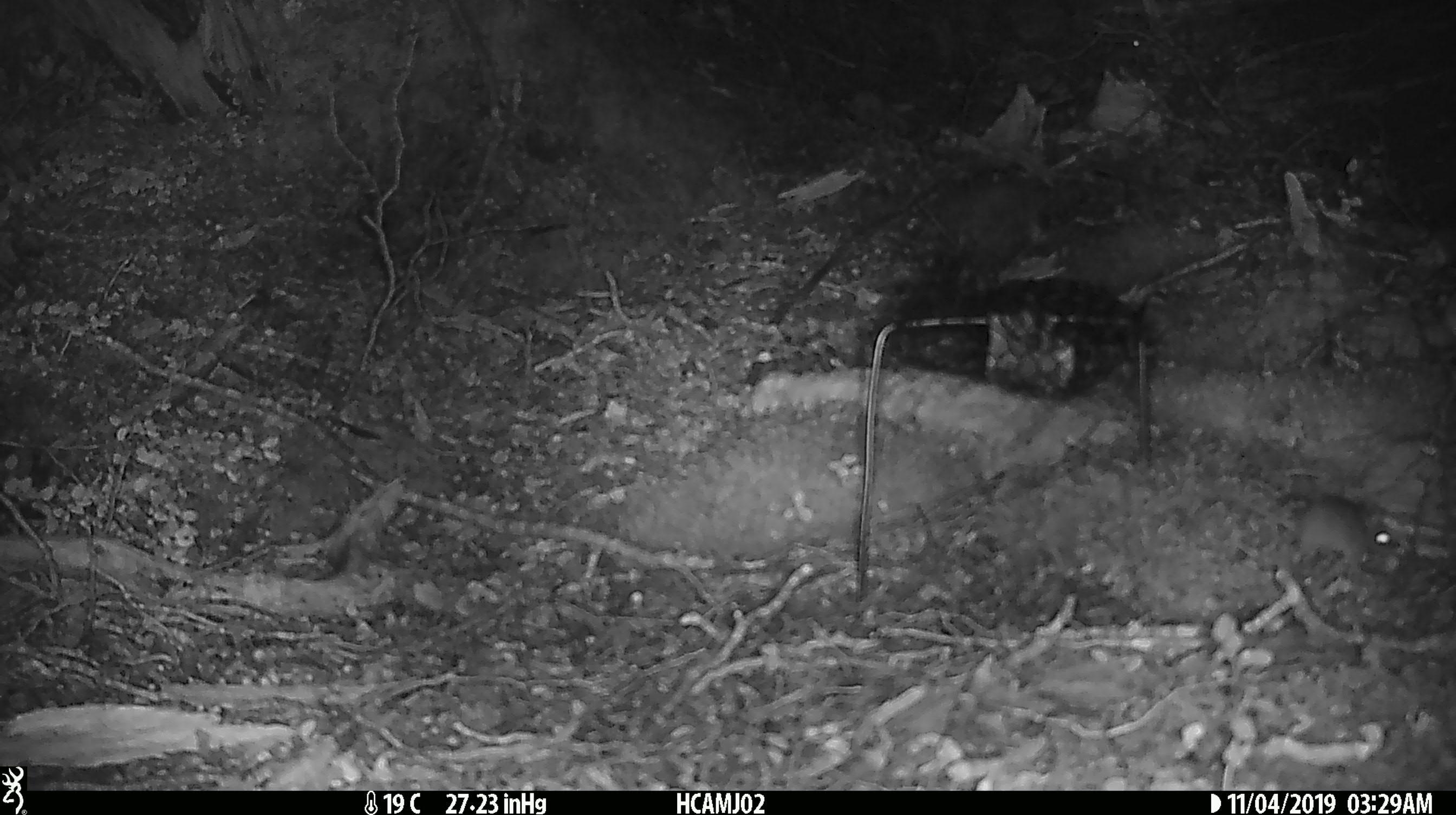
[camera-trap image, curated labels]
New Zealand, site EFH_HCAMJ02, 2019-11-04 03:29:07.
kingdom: Animalia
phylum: Chordata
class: Mammalia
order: Rodentia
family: Muridae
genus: Mus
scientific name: Mus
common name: mouse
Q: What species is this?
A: Mouse (Mus).